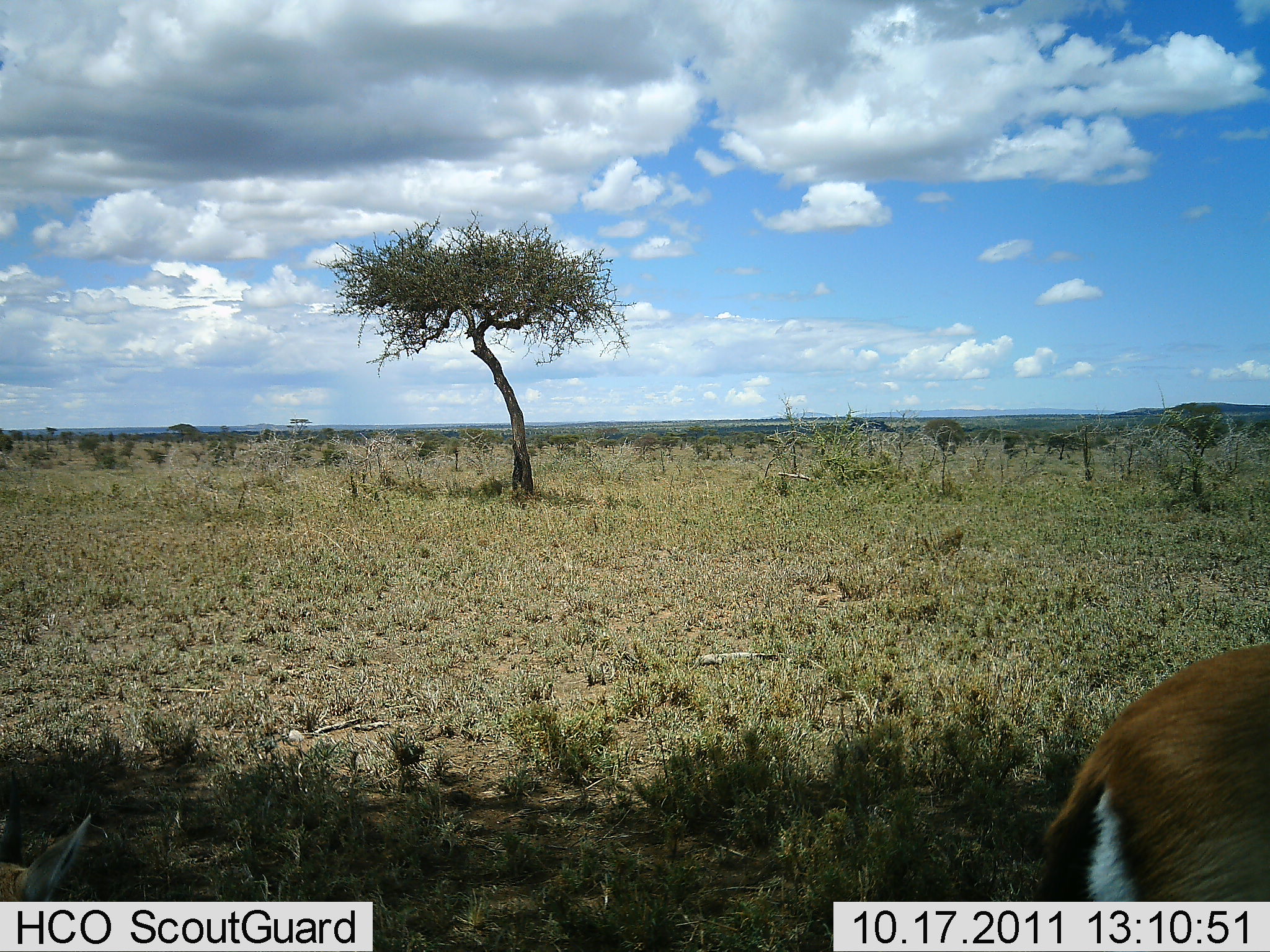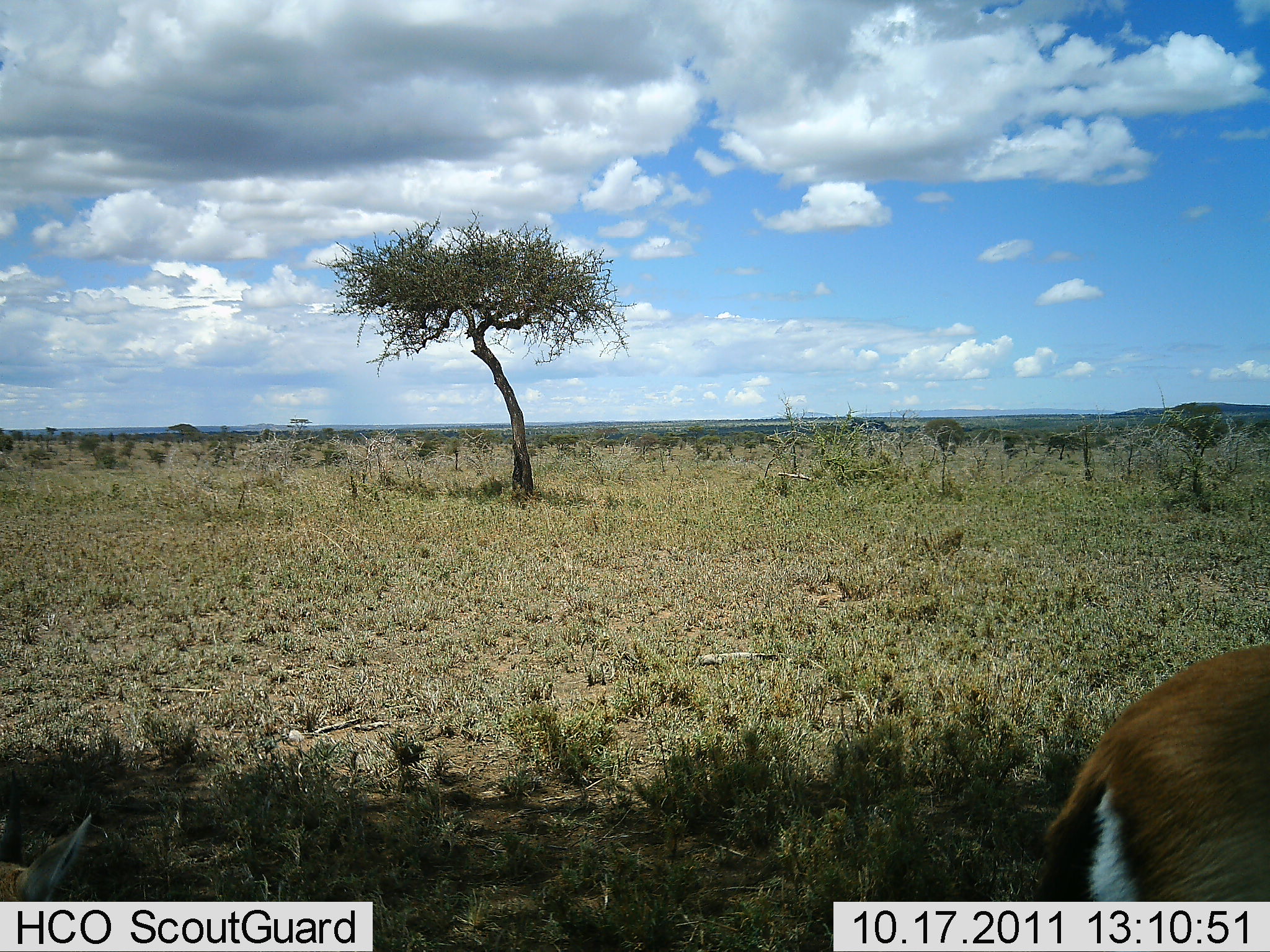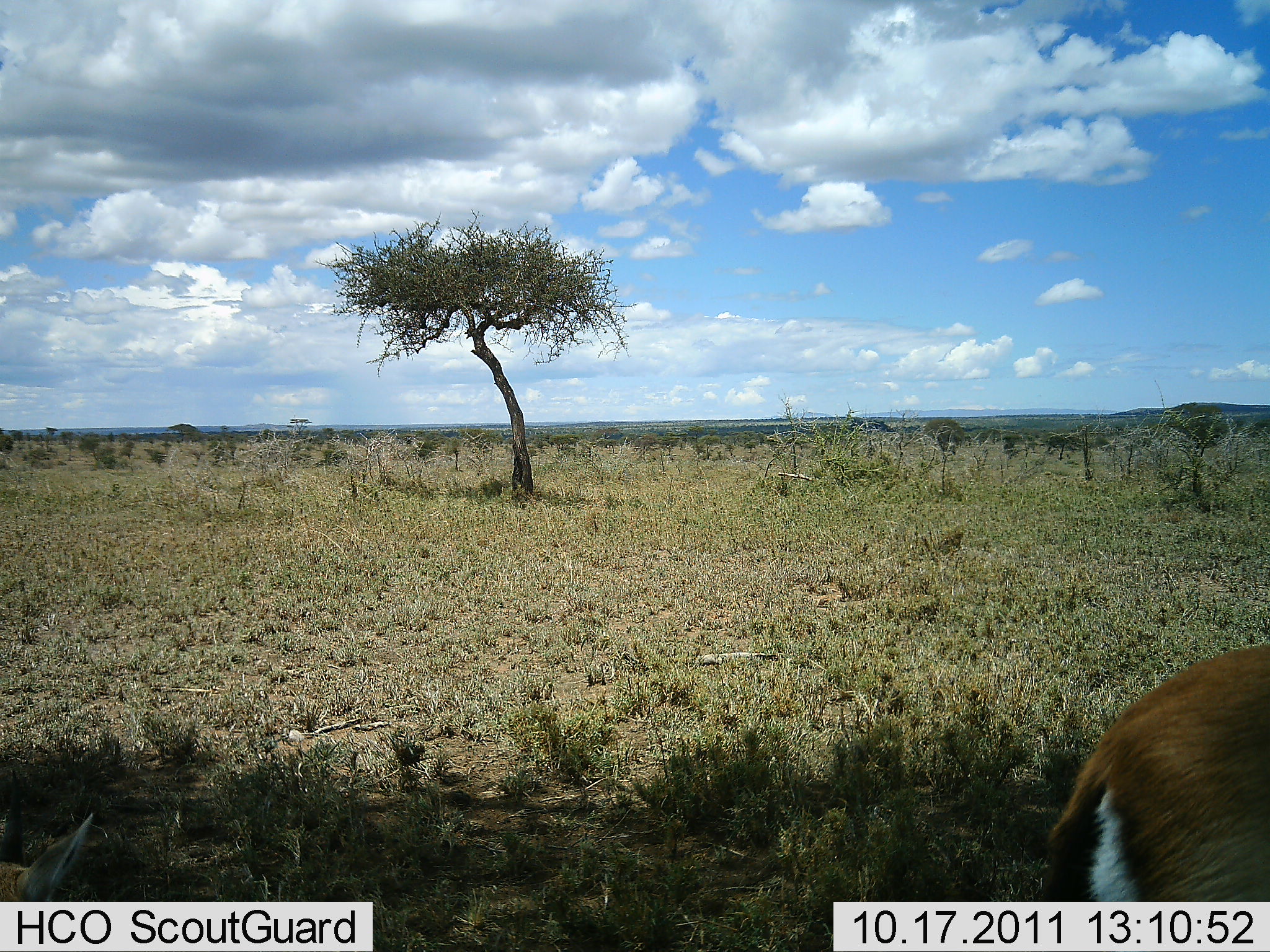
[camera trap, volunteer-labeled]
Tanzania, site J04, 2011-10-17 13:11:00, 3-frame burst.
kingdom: Animalia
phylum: Chordata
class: Mammalia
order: Artiodactyla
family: Bovidae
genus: Eudorcas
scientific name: Eudorcas thomsonii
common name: thomson's gazelle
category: gazellethomsons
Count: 1.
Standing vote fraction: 70%.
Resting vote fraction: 0%.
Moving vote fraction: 20%.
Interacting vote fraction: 0%.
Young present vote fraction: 0%.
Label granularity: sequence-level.